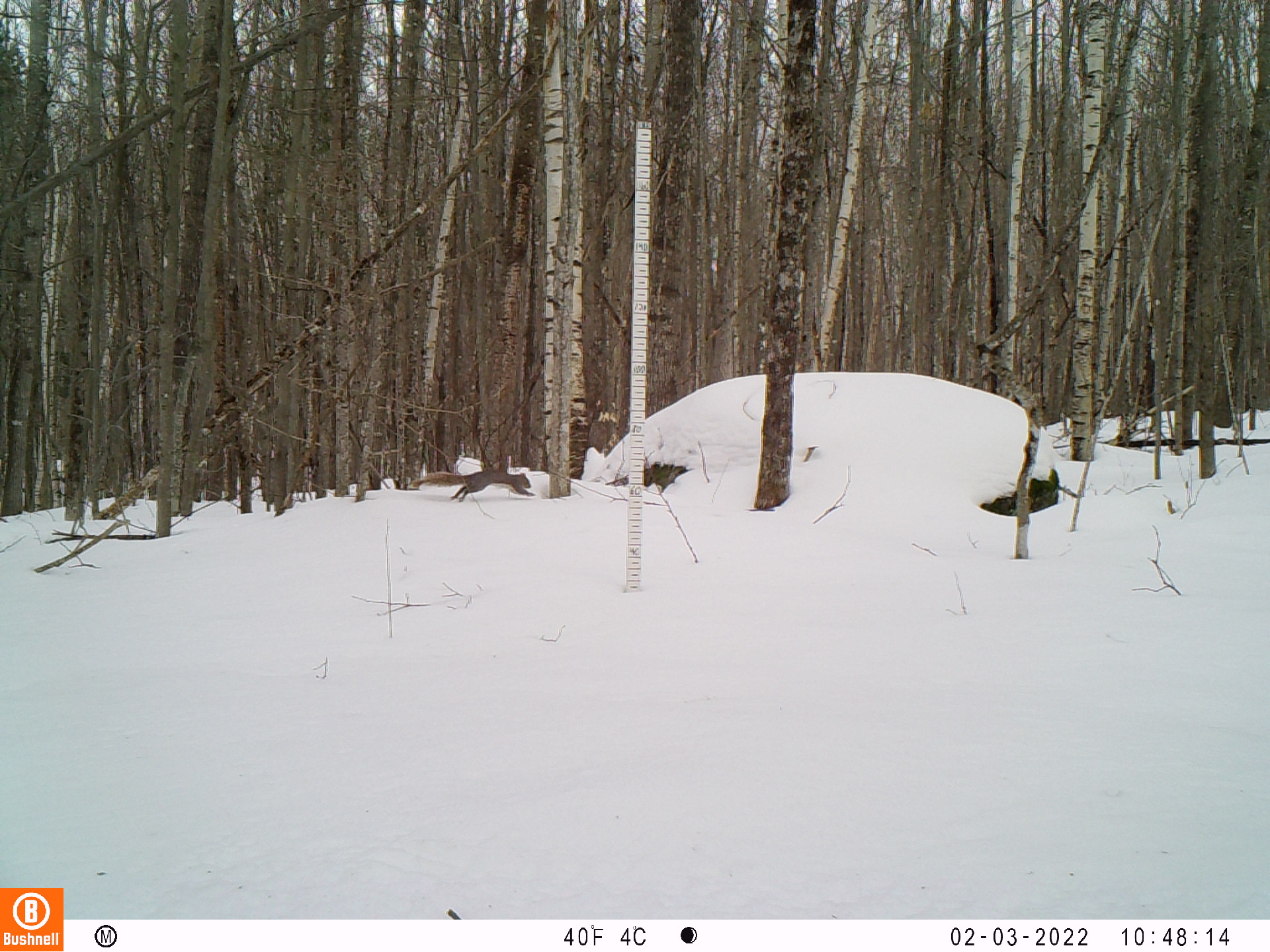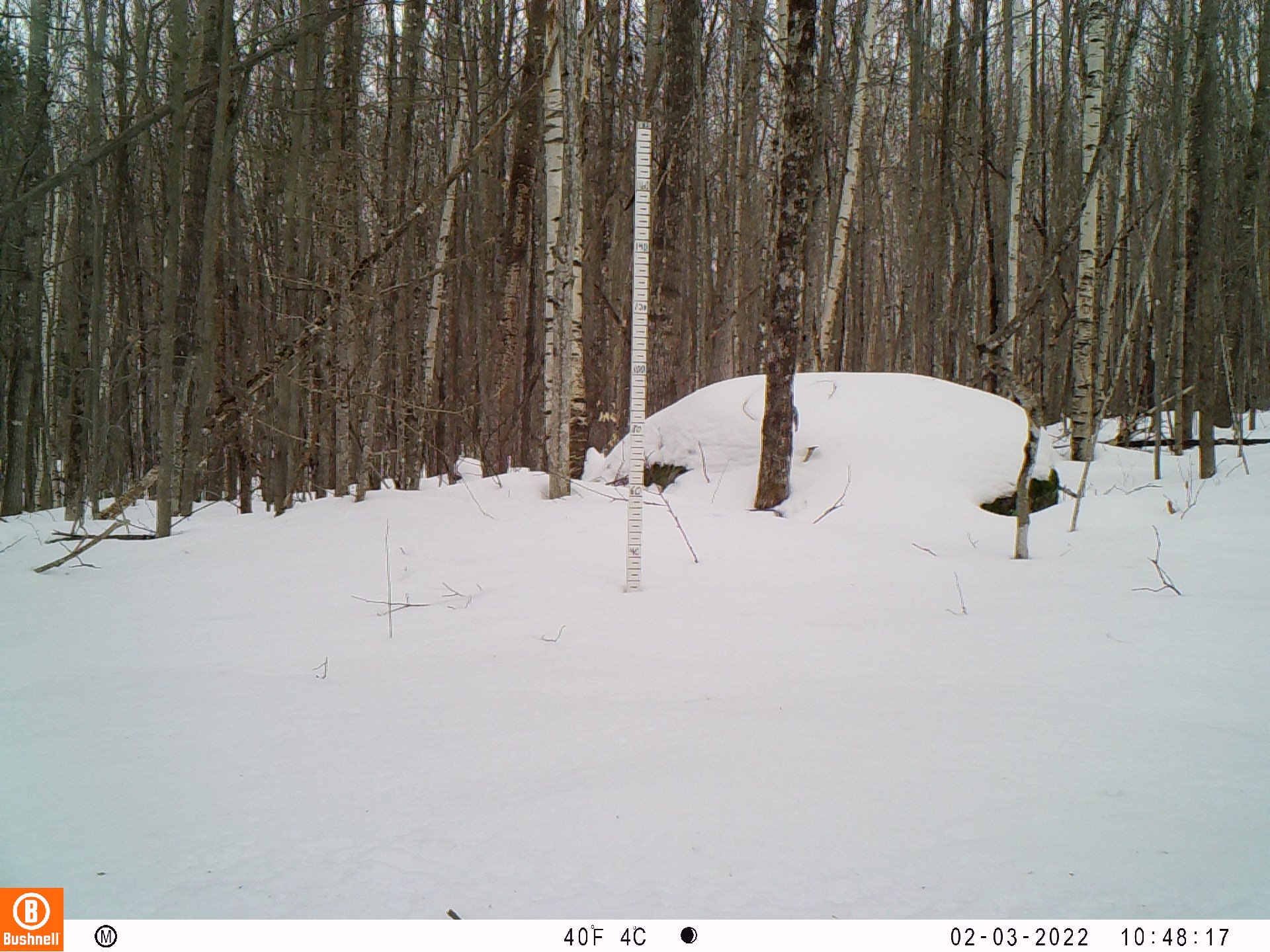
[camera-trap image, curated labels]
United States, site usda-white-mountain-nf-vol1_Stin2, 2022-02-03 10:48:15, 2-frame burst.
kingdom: Animalia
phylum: Chordata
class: Mammalia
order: Rodentia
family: Sciuridae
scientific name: Sciuridae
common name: squirrel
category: squirrel sp.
Squirrel sp. (squirrel) (Sciuridae).